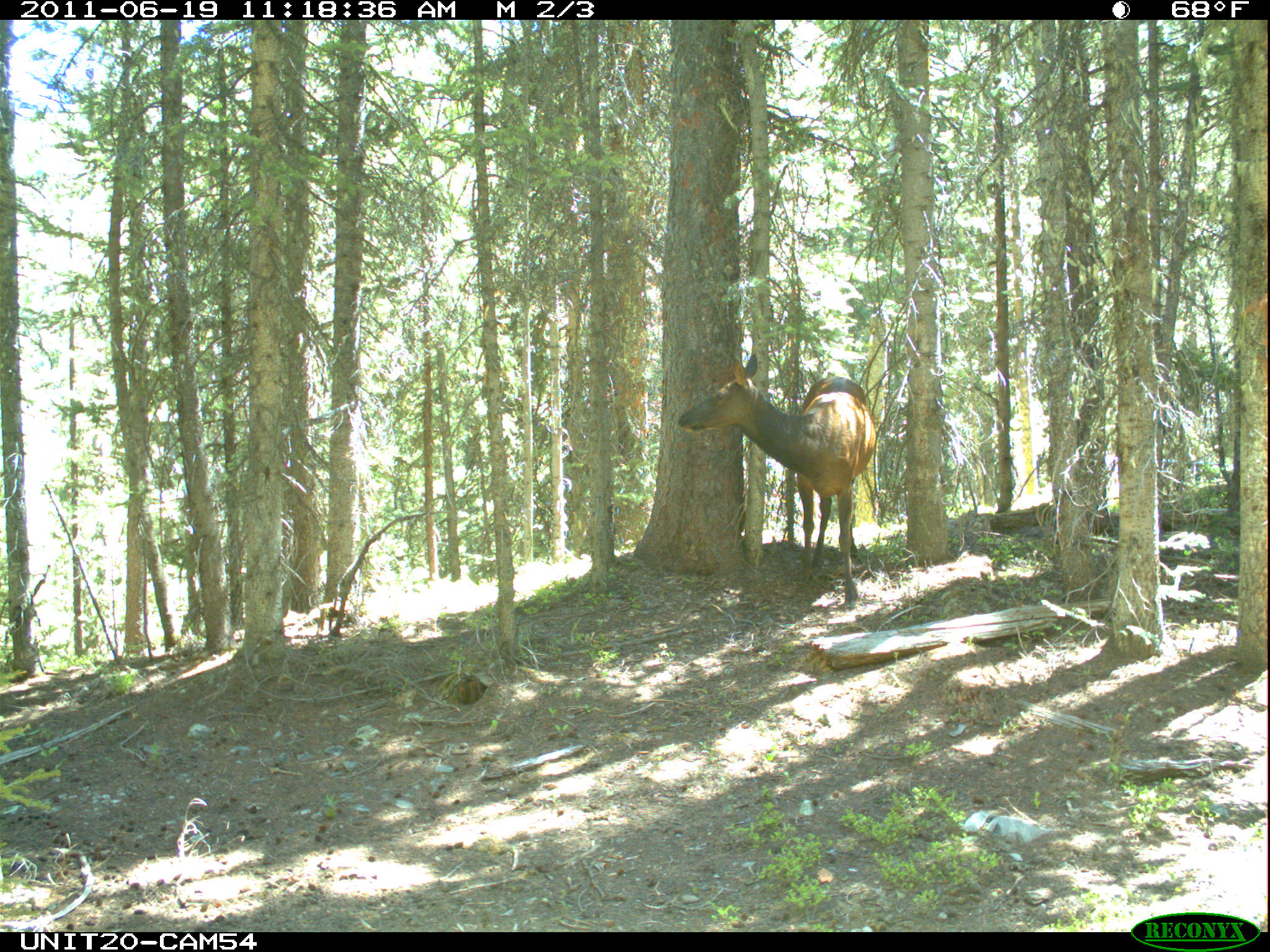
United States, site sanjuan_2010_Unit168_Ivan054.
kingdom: Animalia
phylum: Chordata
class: Mammalia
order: Artiodactyla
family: Cervidae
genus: Cervus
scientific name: Cervus elaphus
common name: red deer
Cervus elaphus (red deer).